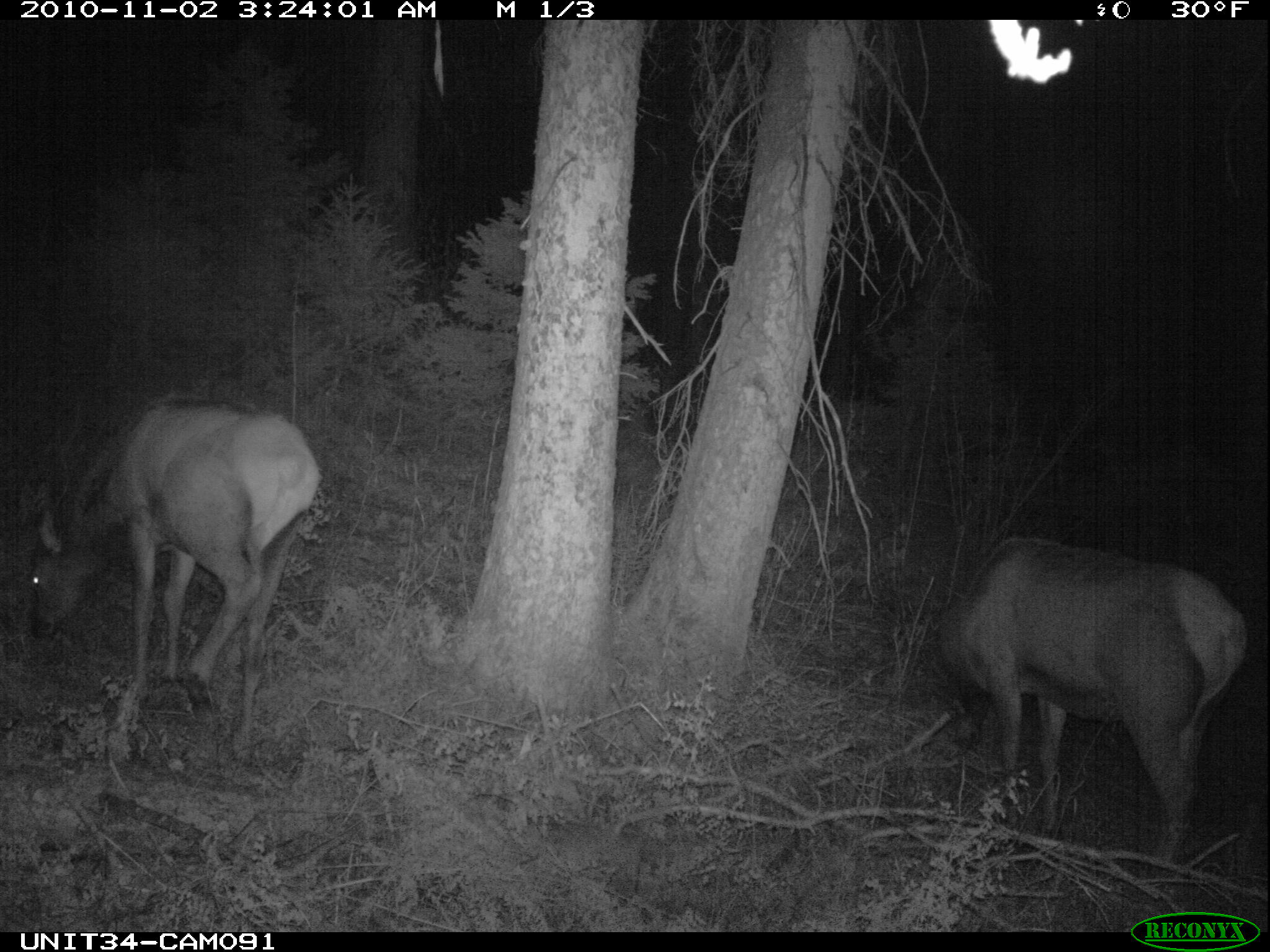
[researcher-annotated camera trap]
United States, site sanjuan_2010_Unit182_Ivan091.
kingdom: Animalia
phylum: Chordata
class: Mammalia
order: Artiodactyla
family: Cervidae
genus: Cervus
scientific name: Cervus elaphus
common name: red deer